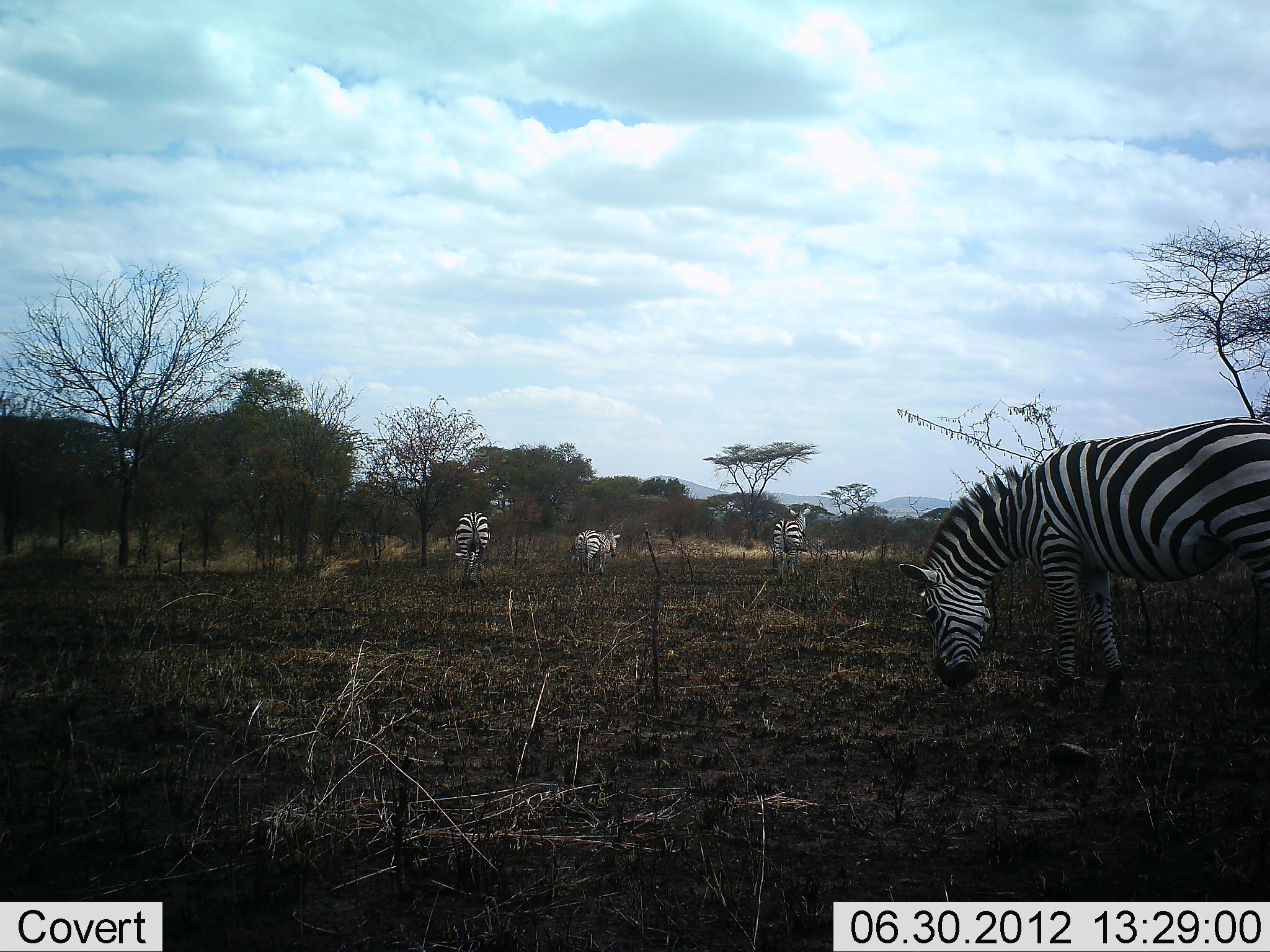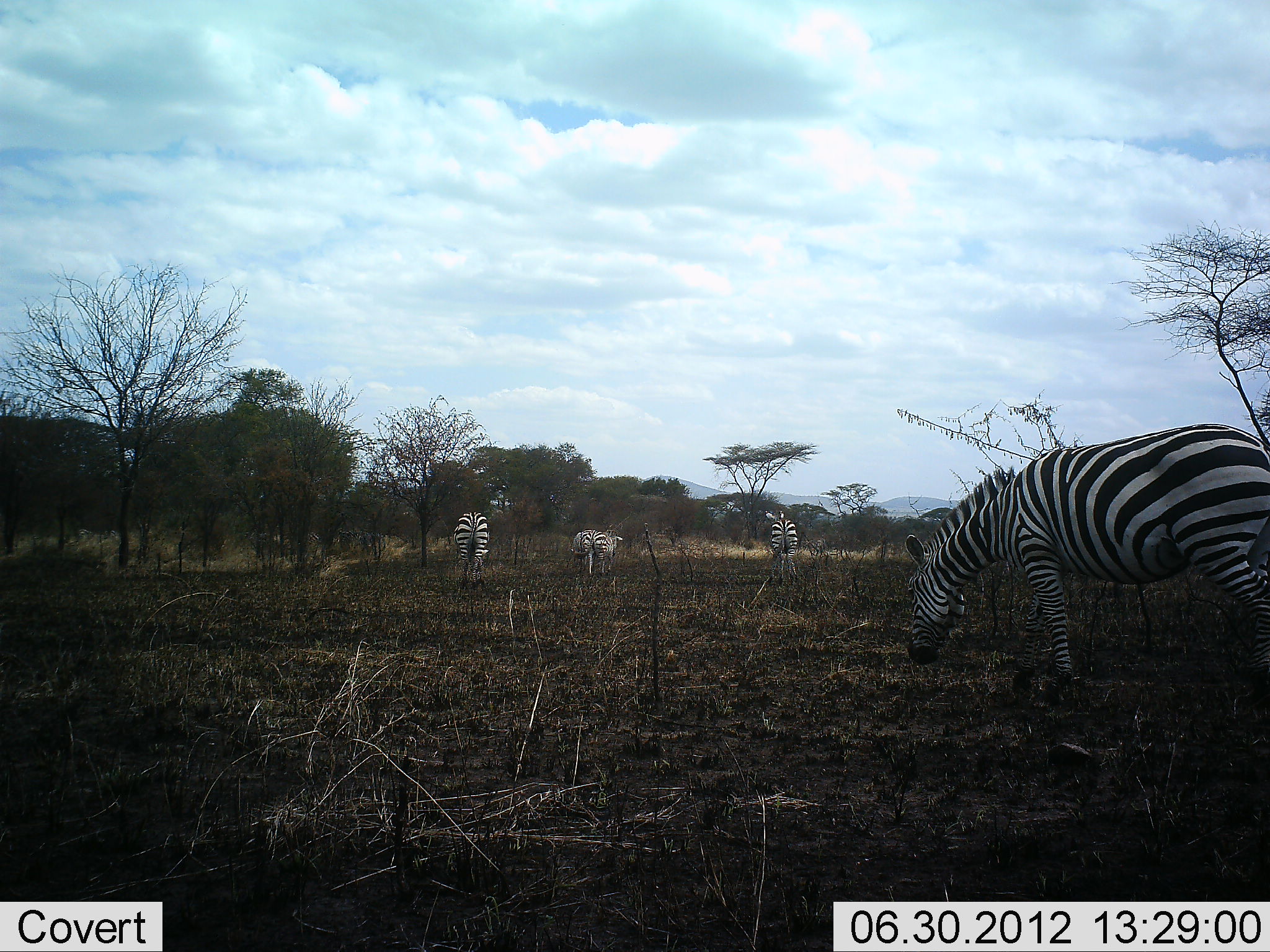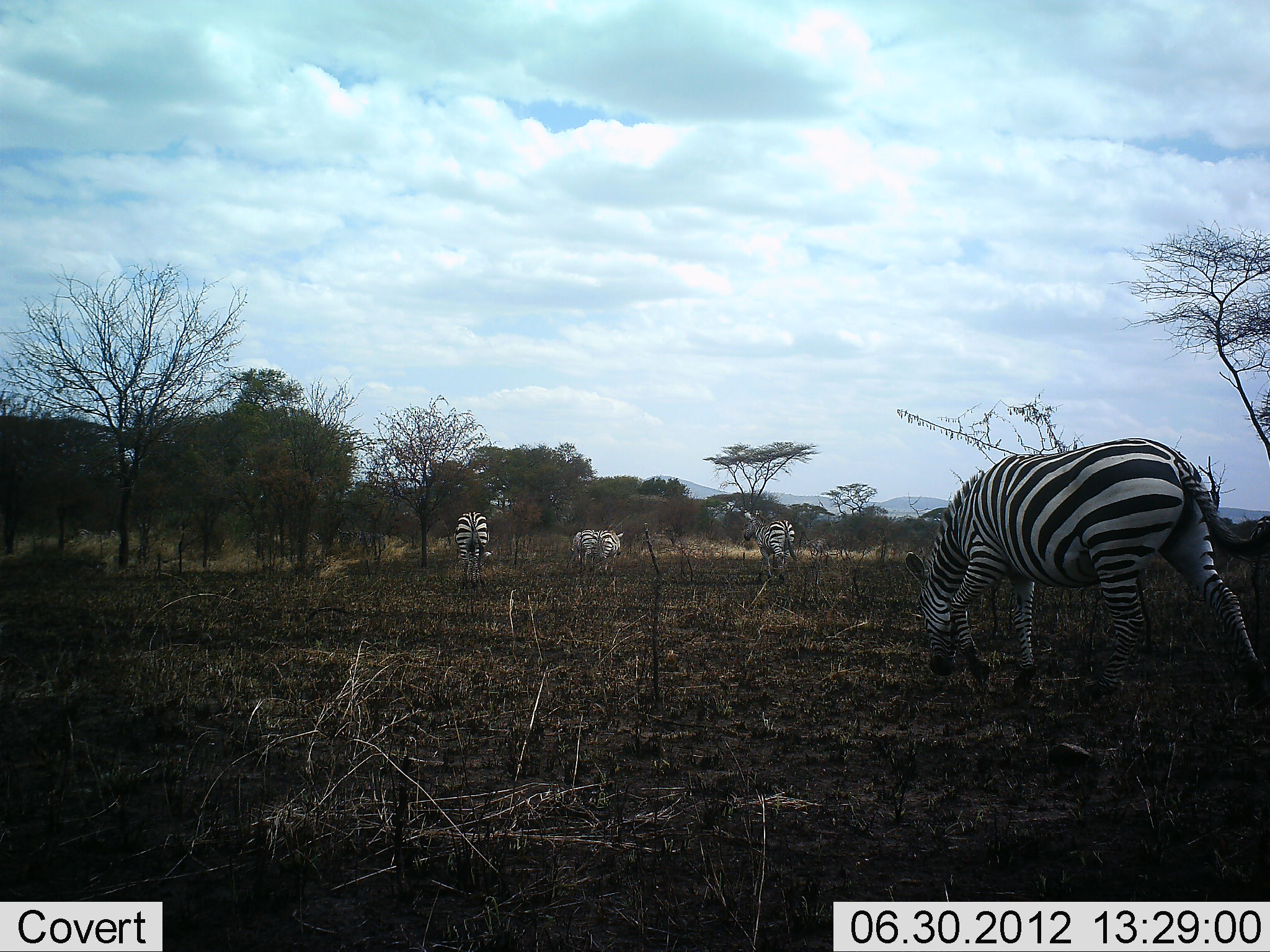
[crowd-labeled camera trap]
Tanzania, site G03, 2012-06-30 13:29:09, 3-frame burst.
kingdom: Animalia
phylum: Chordata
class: Mammalia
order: Perissodactyla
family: Equidae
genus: Equus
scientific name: Equus quagga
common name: plains zebra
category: zebra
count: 4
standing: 50%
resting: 0%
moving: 50%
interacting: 0%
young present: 10%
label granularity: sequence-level